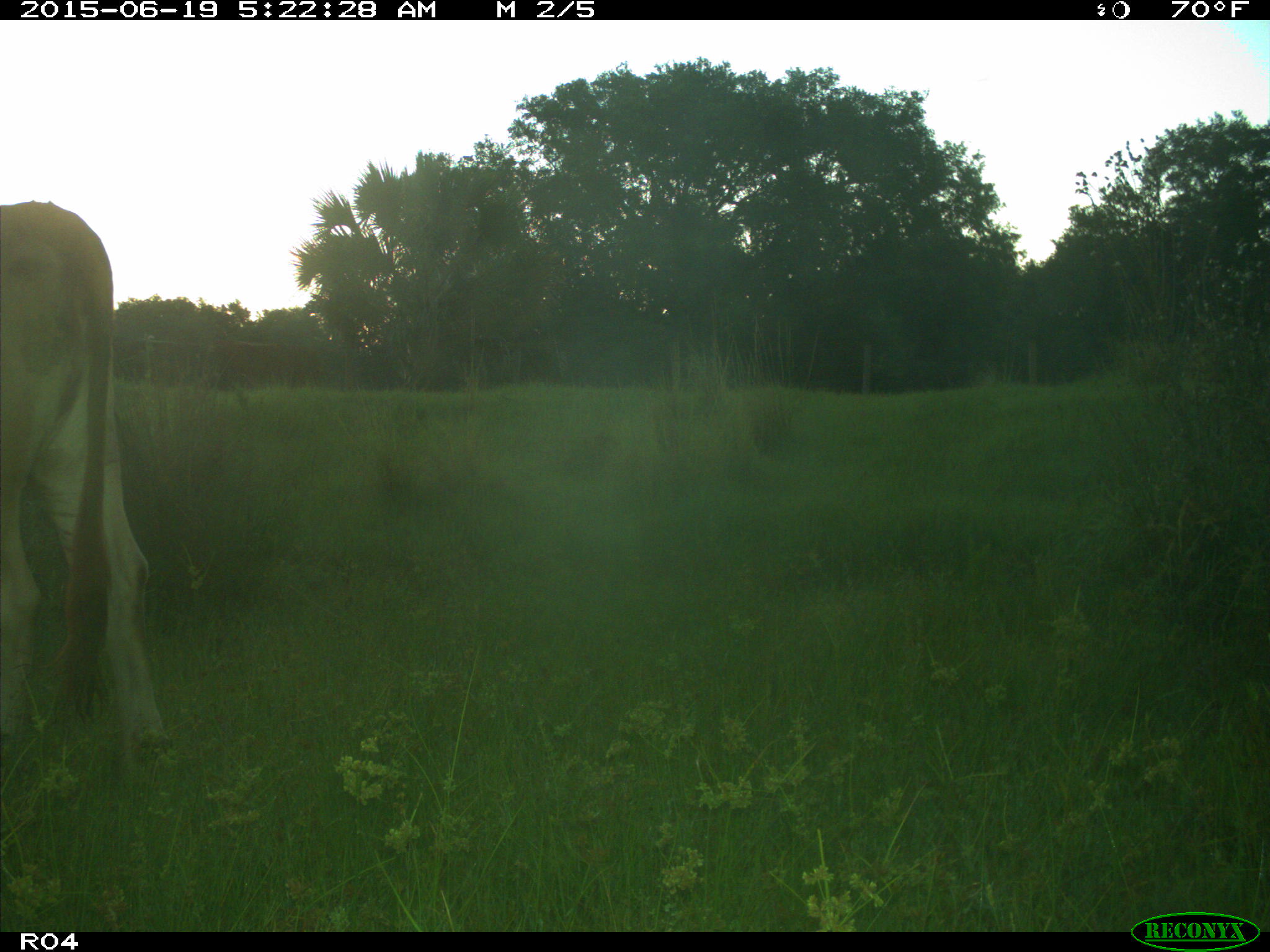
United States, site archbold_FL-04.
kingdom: Animalia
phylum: Chordata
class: Mammalia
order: Artiodactyla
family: Bovidae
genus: Bos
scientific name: Bos taurus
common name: domestic cow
Bos taurus (domestic cow).